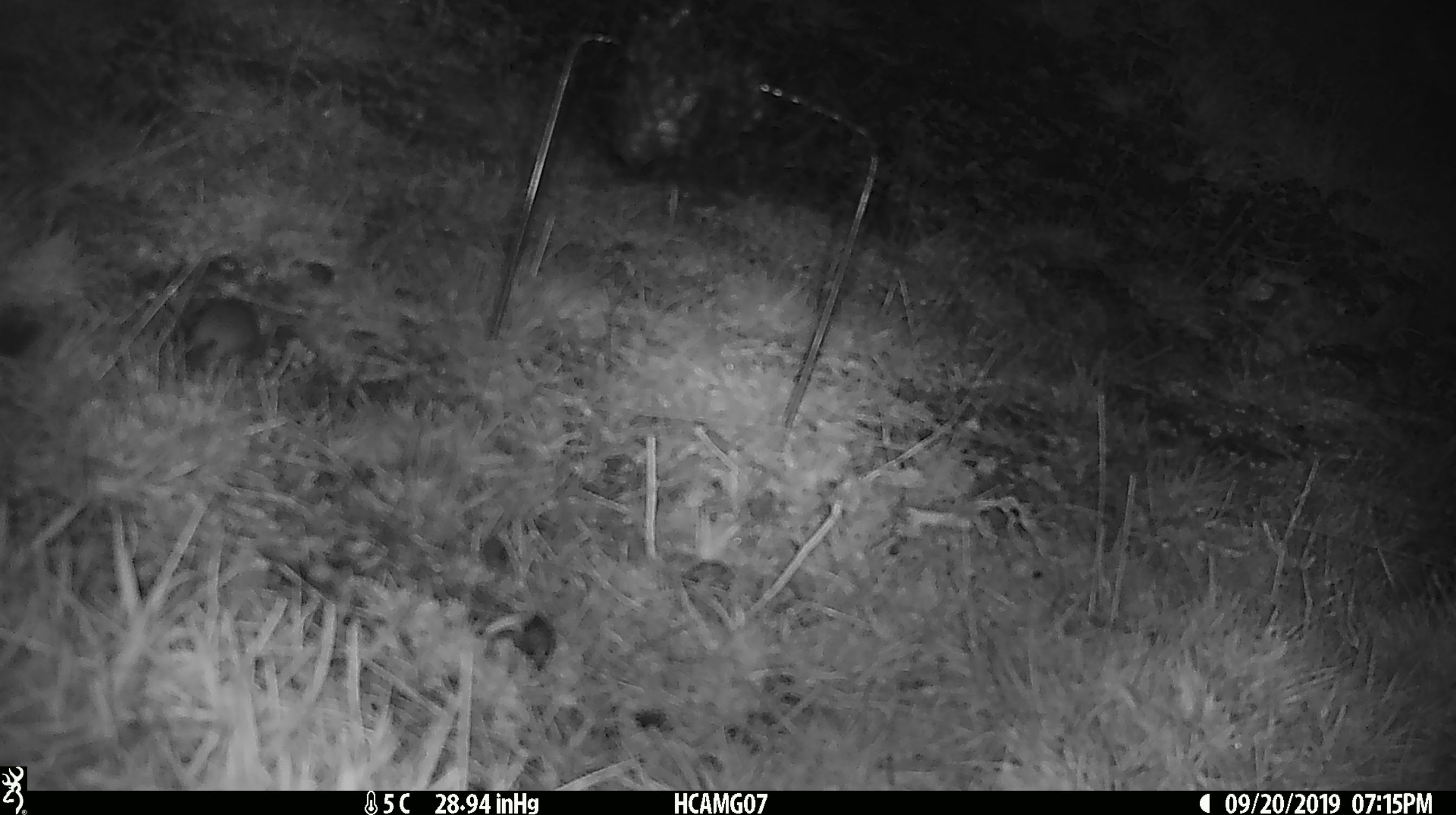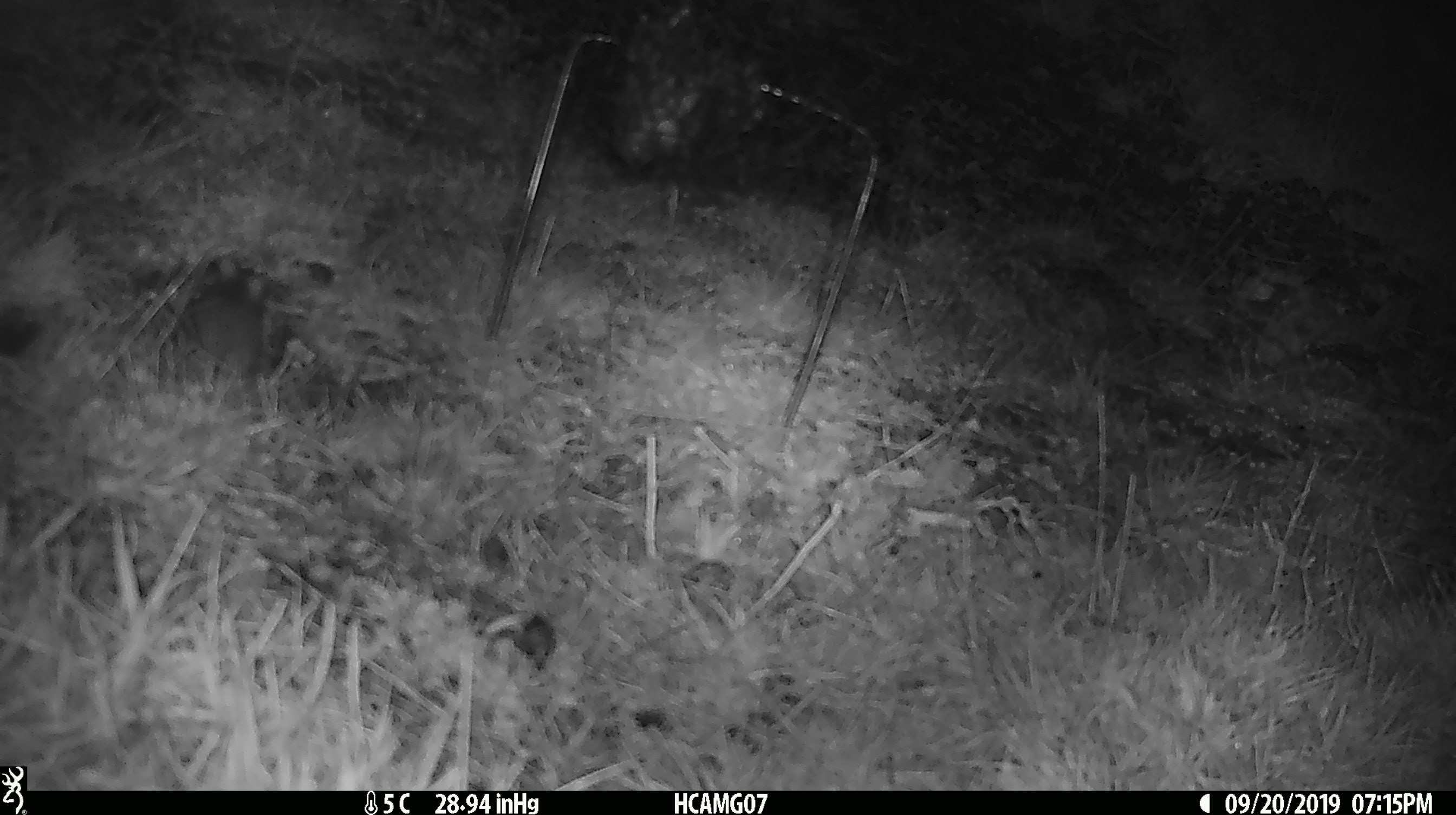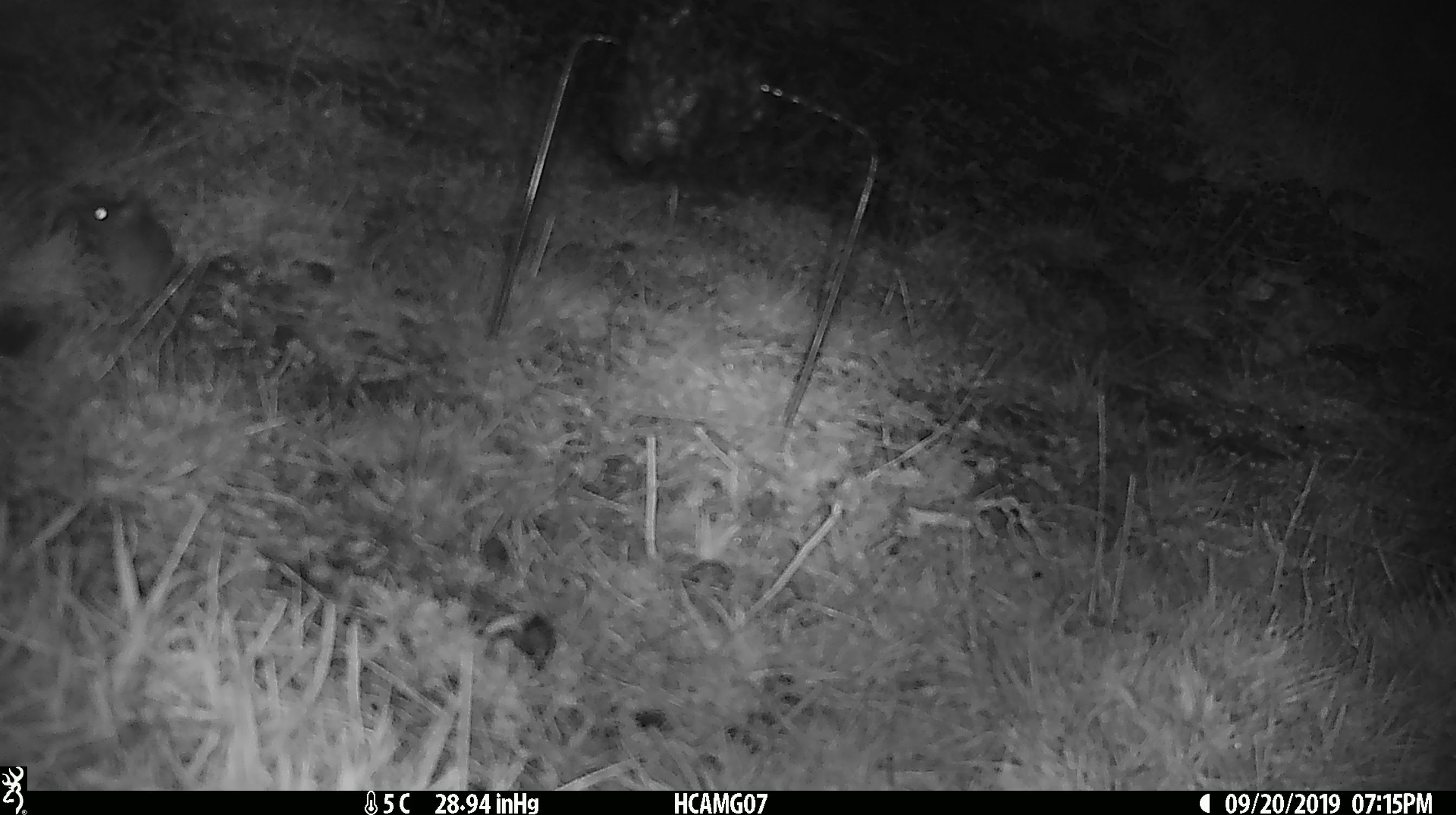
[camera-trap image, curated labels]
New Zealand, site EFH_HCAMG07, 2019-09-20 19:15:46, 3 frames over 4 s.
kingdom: Animalia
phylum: Chordata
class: Mammalia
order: Rodentia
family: Muridae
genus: Mus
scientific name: Mus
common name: mouse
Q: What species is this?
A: Mouse (Mus).